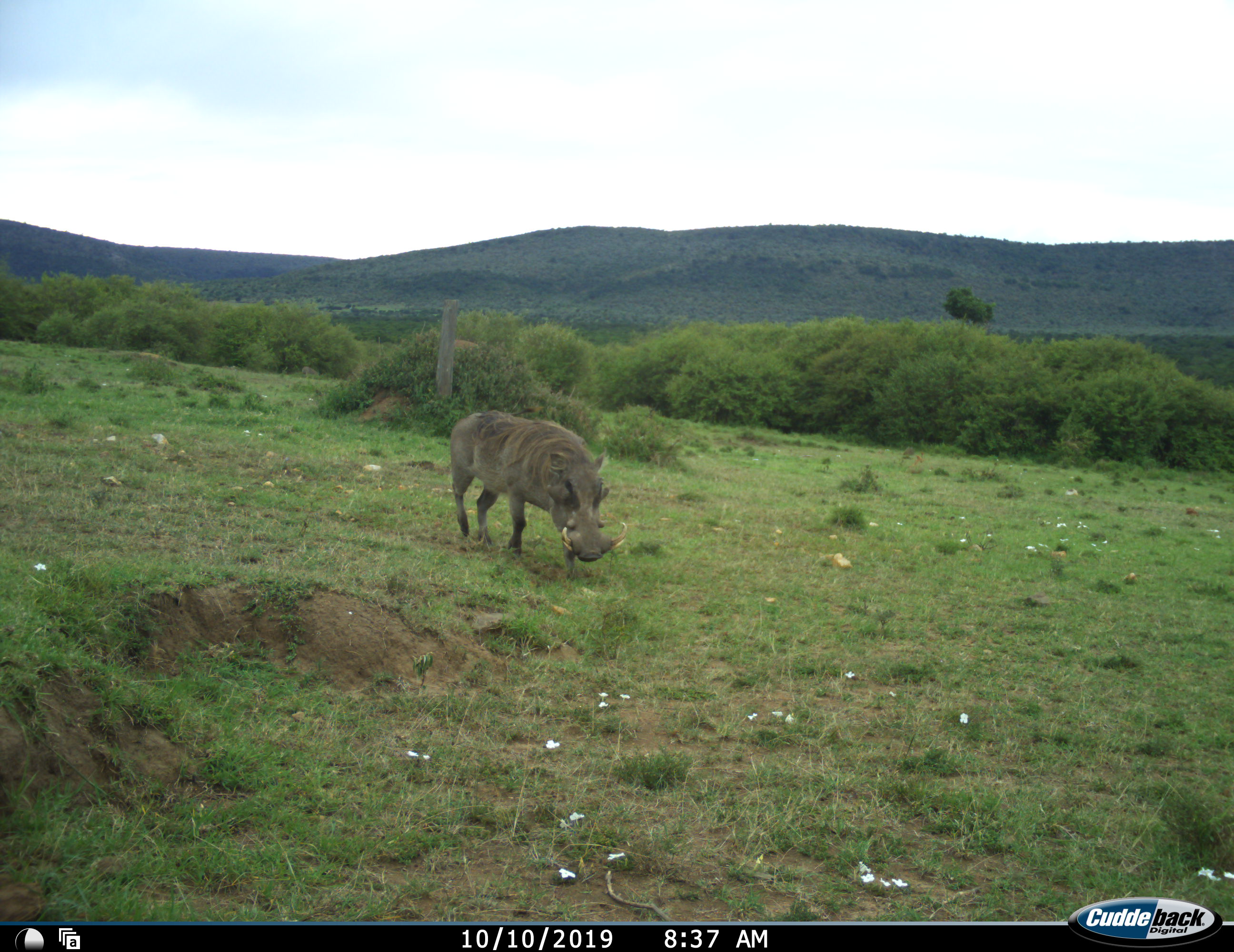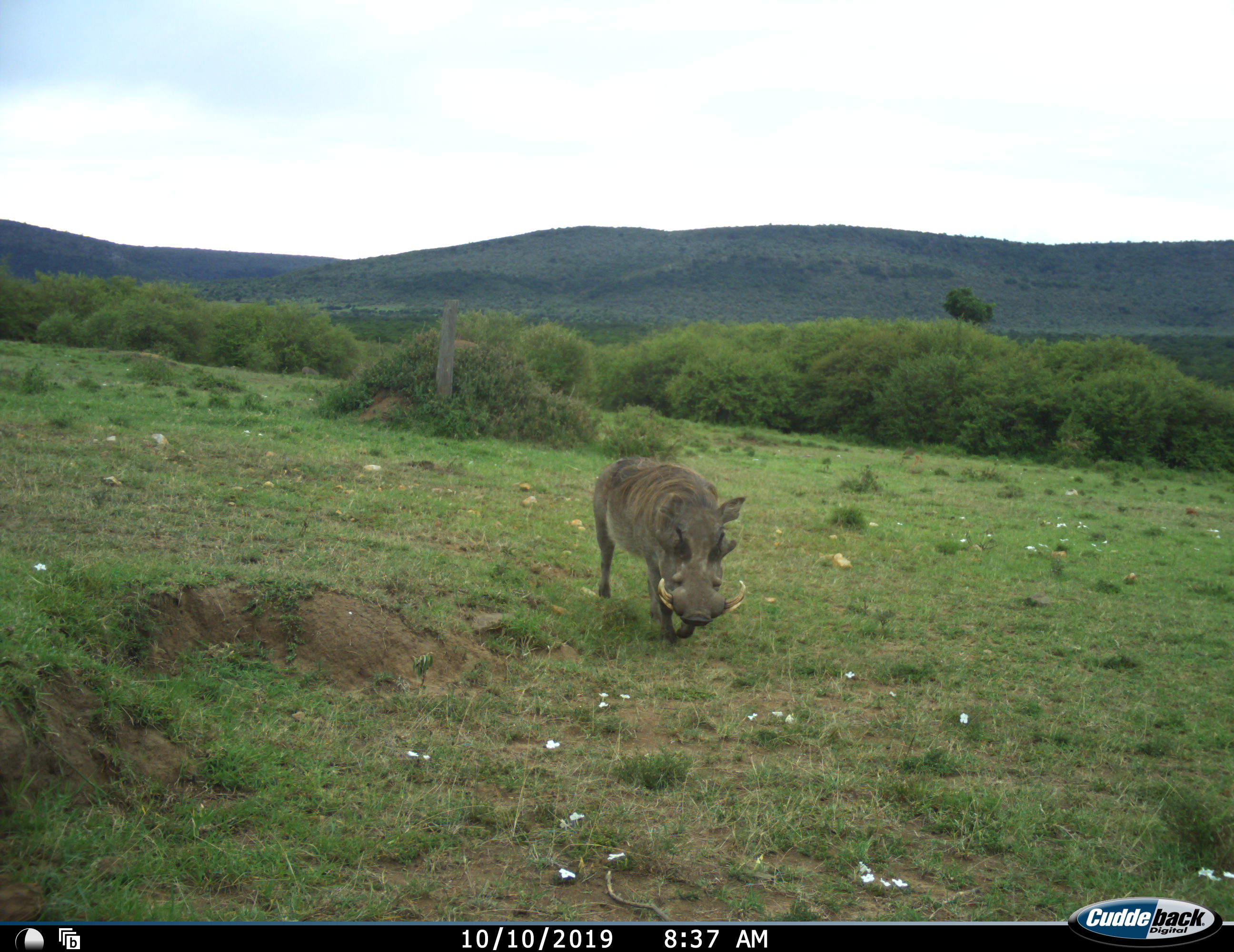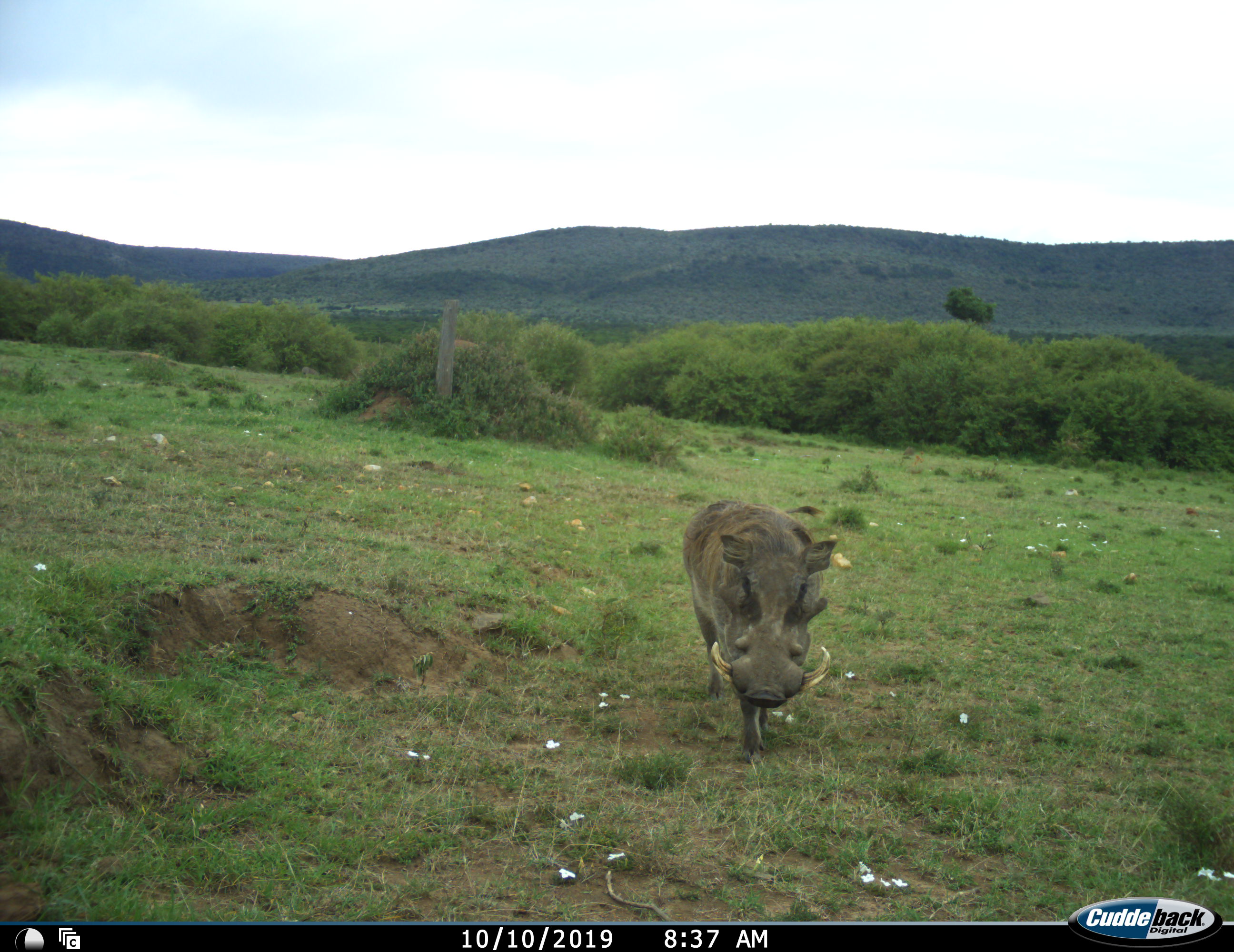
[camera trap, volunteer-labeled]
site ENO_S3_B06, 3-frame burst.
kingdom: Animalia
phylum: Chordata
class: Mammalia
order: Artiodactyla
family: Suidae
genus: Phacochoerus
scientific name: Phacochoerus africanus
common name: warthog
Warthog (Phacochoerus africanus), count 1. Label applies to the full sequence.